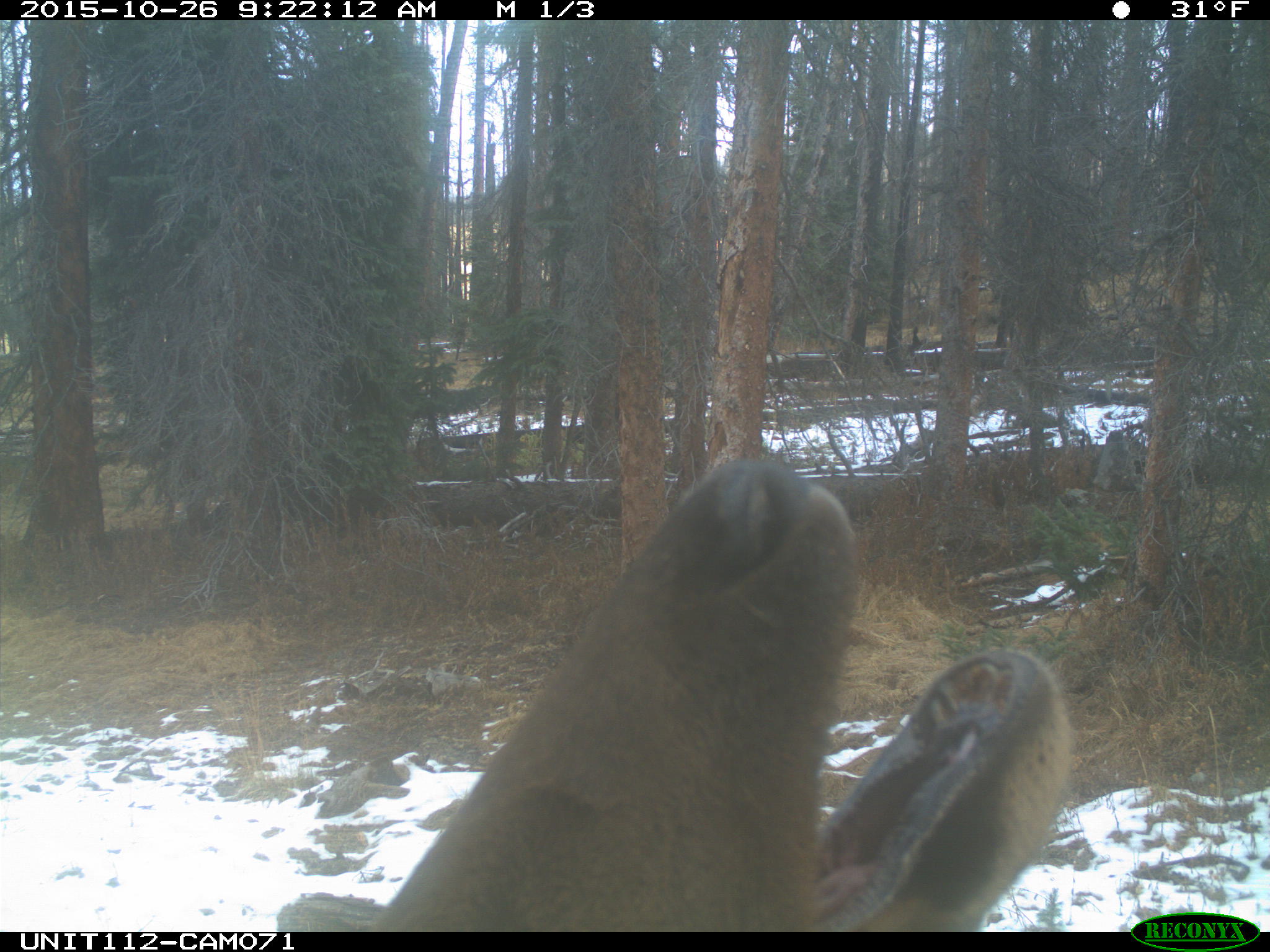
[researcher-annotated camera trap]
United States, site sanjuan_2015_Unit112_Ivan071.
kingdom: Animalia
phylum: Chordata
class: Mammalia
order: Artiodactyla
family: Cervidae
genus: Cervus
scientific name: Cervus elaphus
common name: red deer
Cervus elaphus (red deer).